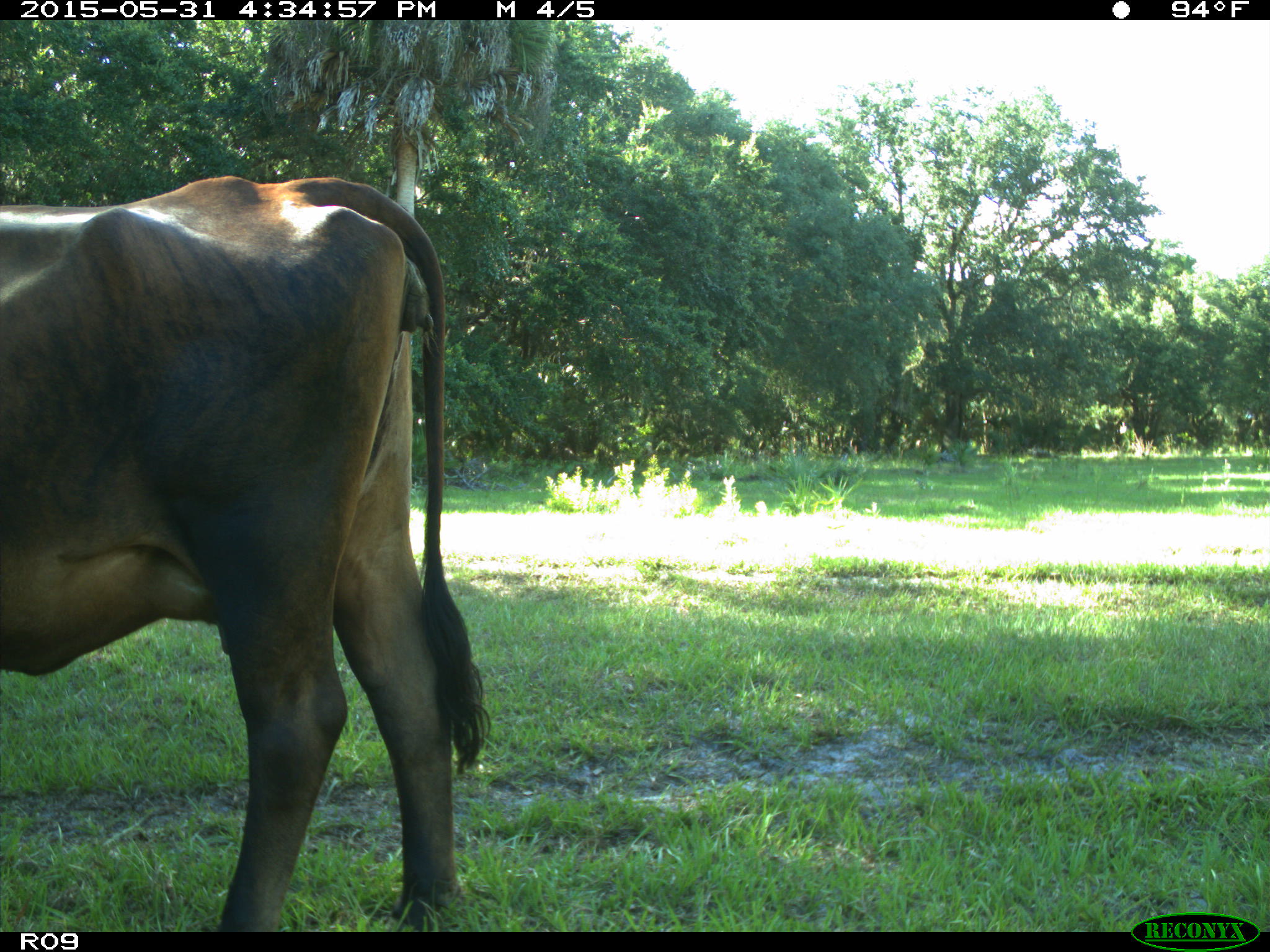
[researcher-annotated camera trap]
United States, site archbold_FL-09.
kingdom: Animalia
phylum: Chordata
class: Mammalia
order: Artiodactyla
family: Bovidae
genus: Bos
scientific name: Bos taurus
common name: domestic cow